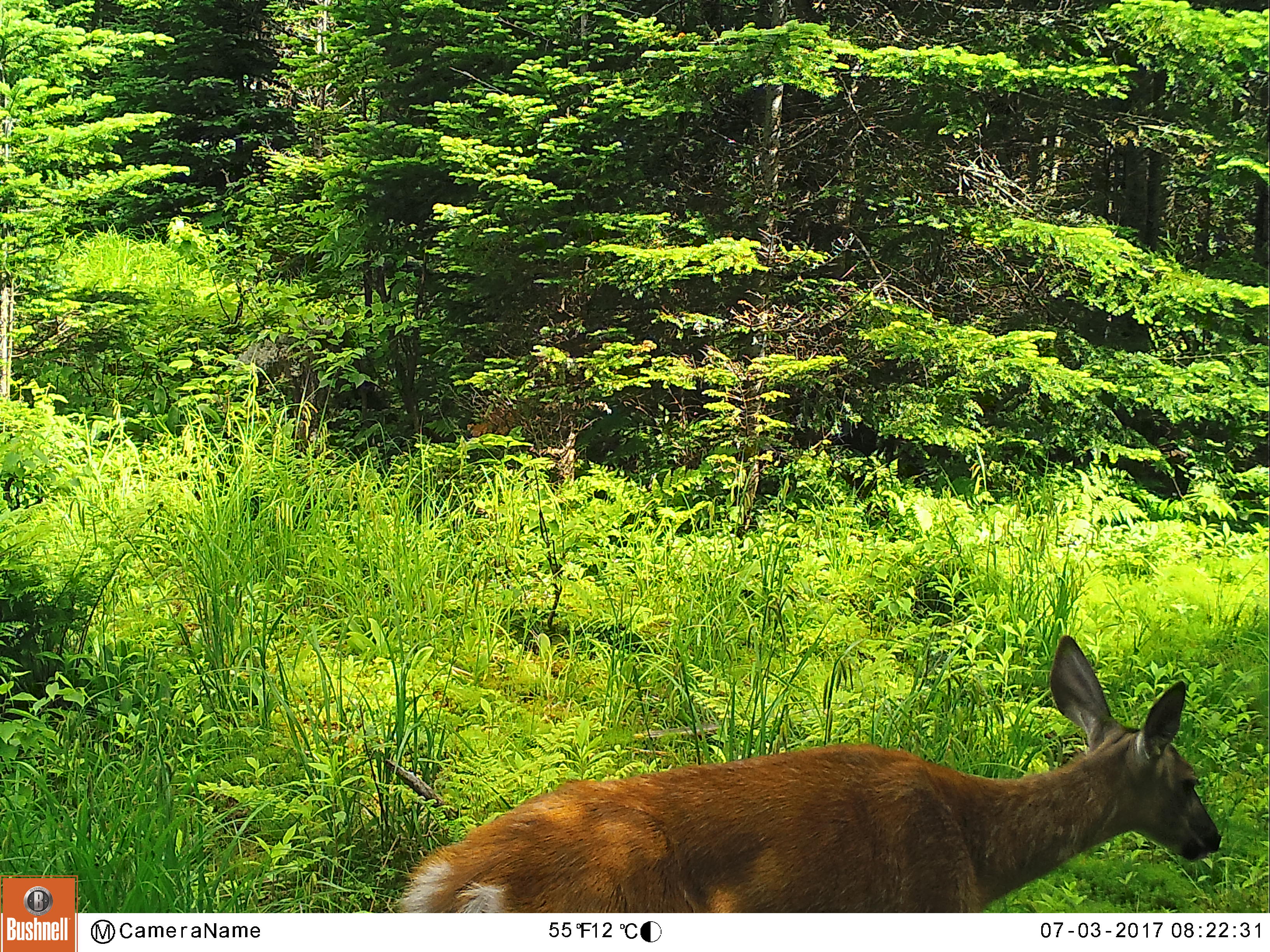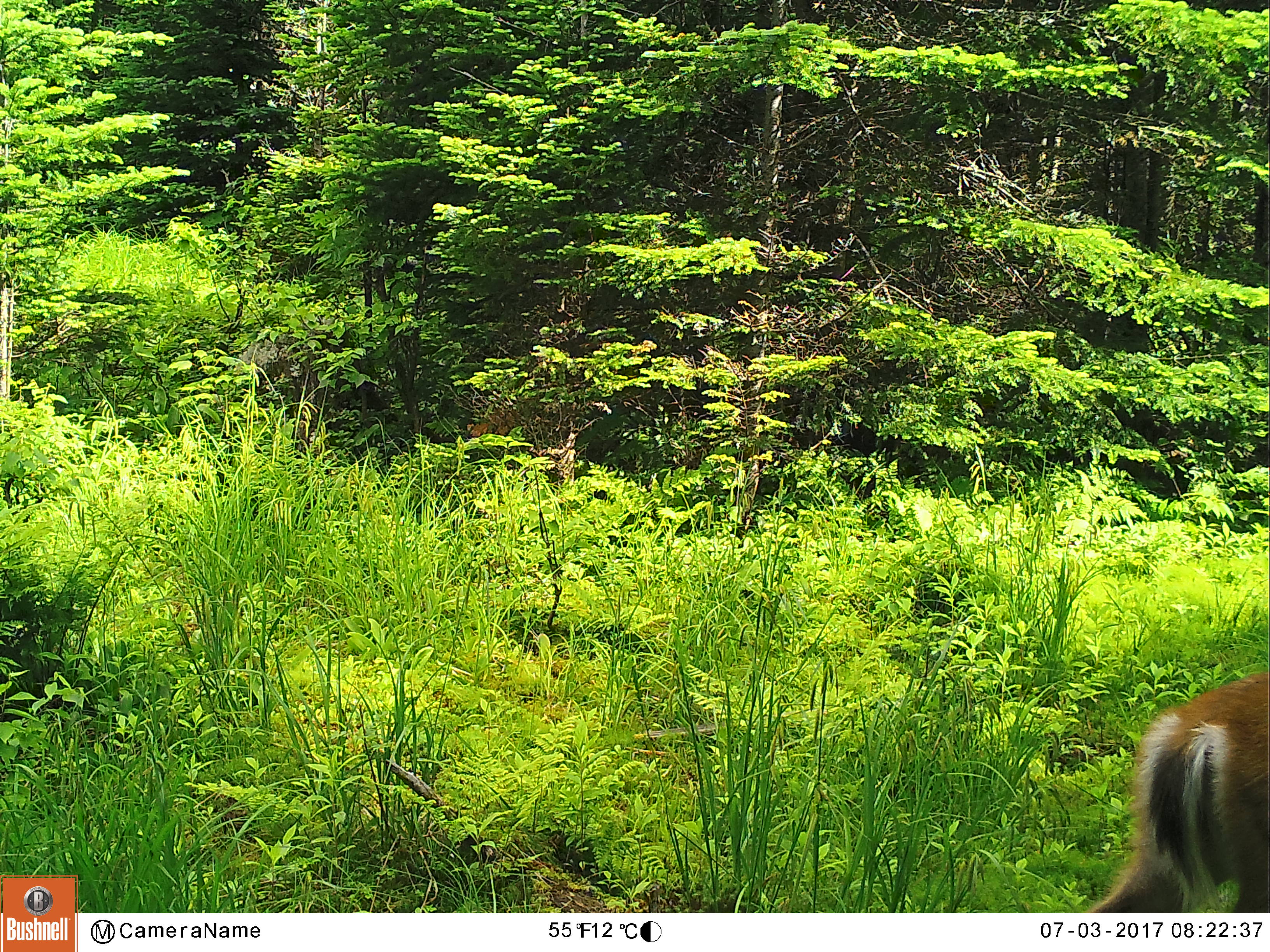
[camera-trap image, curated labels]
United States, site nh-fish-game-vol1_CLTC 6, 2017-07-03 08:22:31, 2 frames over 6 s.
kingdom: Animalia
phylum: Chordata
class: Mammalia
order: Artiodactyla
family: Cervidae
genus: Odocoileus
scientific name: Odocoileus virginianus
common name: white-tailed deer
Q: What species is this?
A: White-tailed deer (Odocoileus virginianus).